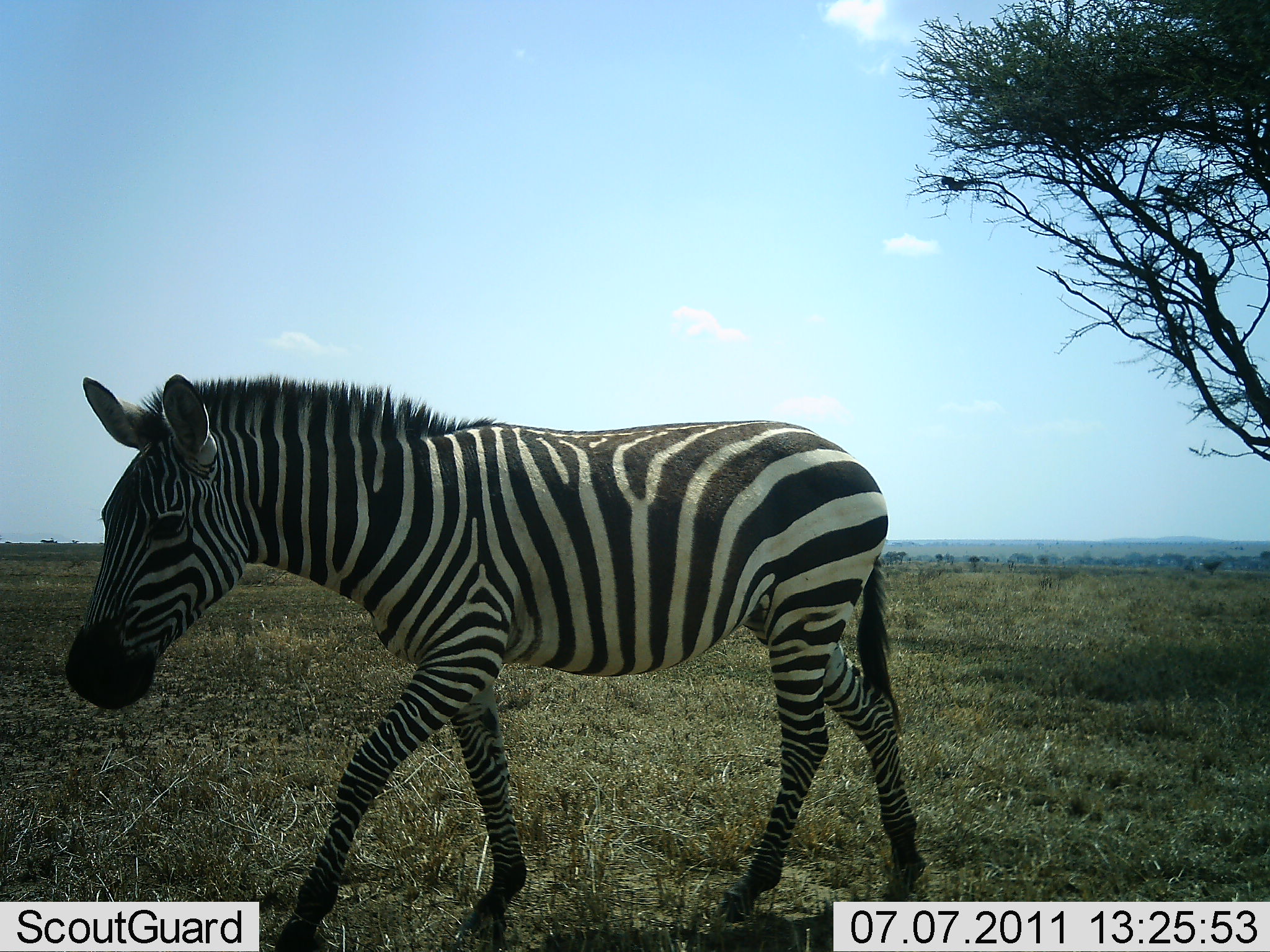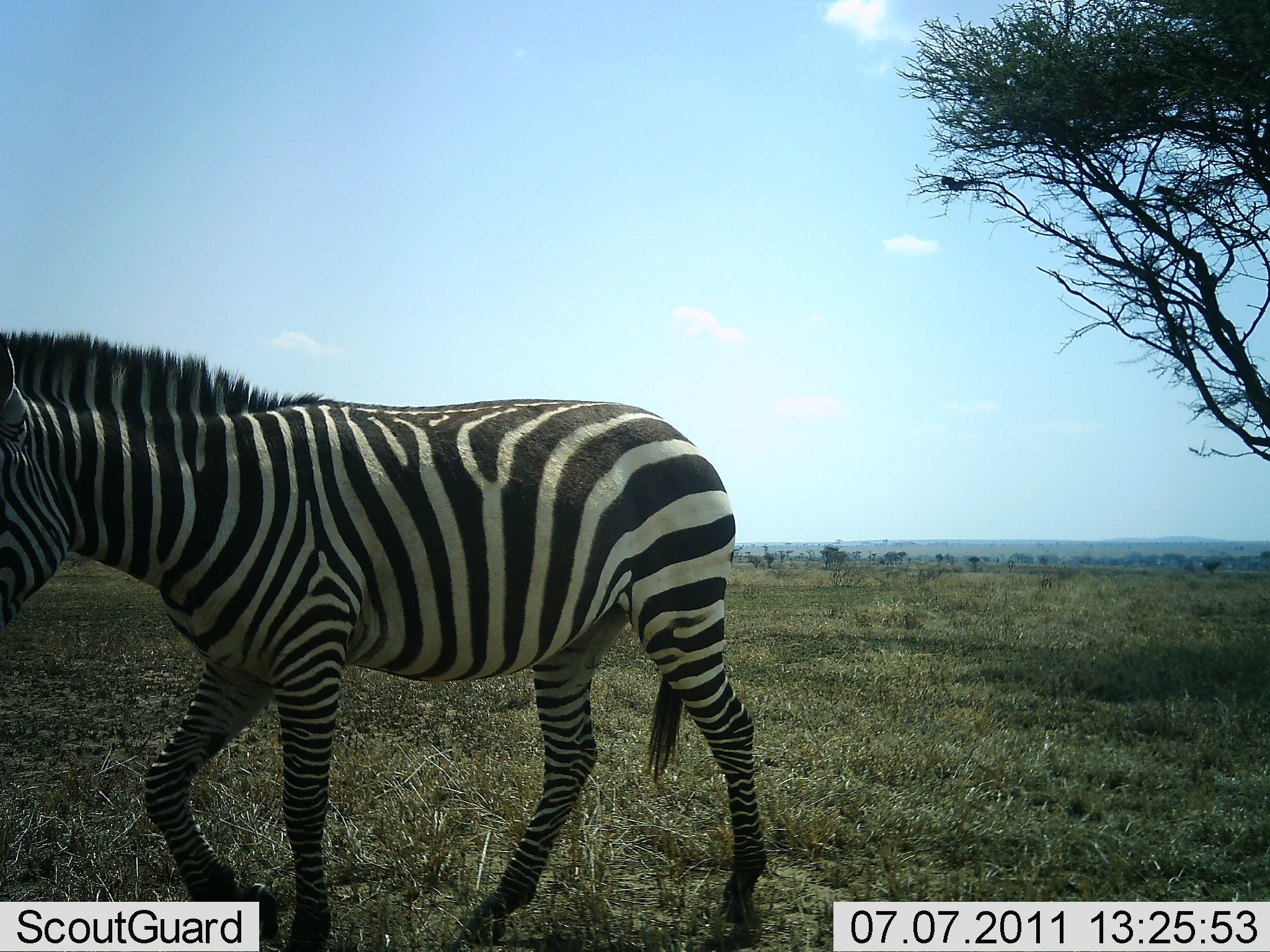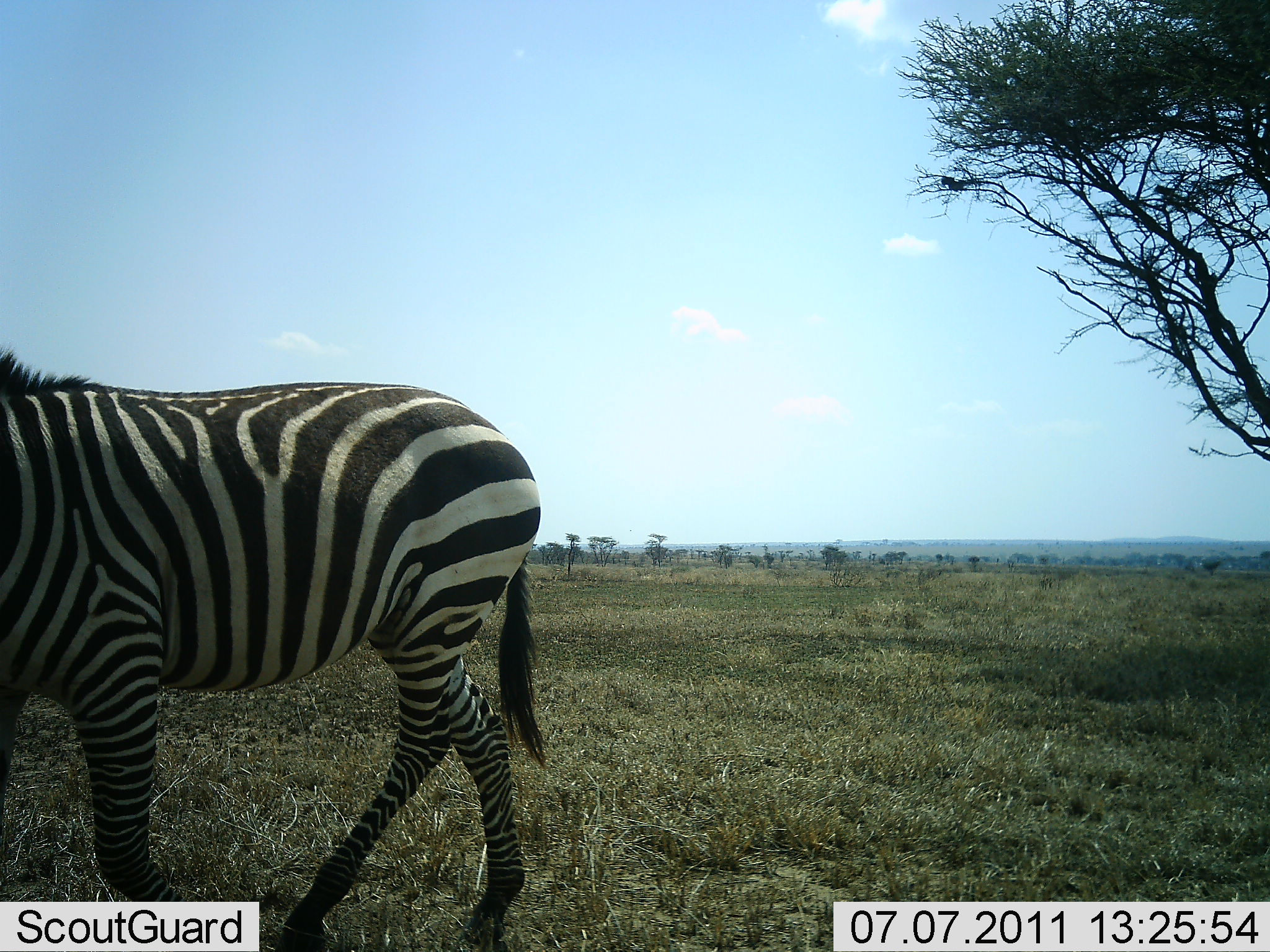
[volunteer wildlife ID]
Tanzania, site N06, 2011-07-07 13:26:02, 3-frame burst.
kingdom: Animalia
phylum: Chordata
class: Mammalia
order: Perissodactyla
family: Equidae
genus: Equus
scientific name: Equus quagga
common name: plains zebra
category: zebra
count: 1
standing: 8%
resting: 0%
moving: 92%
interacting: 0%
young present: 0%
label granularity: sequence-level